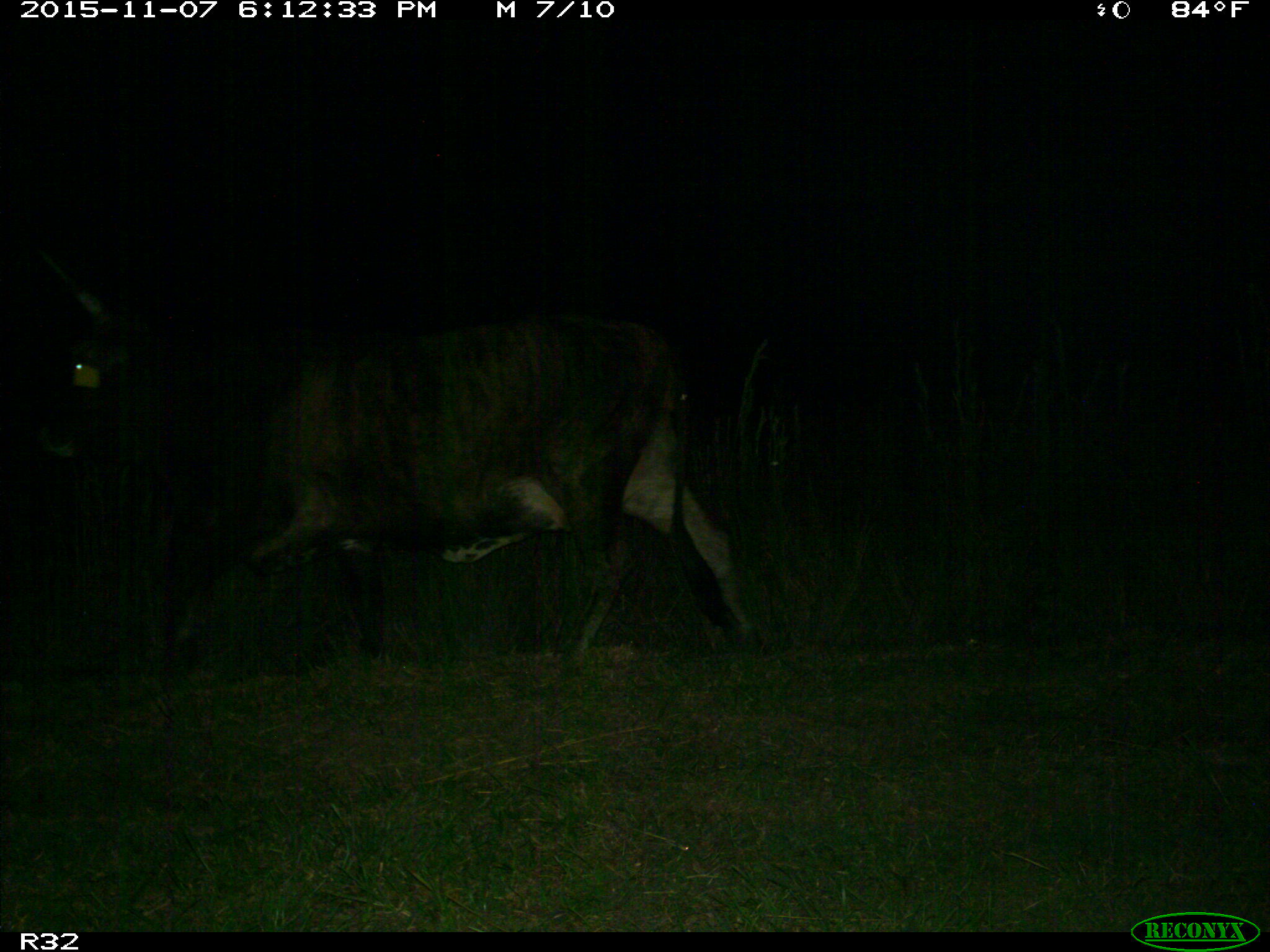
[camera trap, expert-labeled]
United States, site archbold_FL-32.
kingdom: Animalia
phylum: Chordata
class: Mammalia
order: Artiodactyla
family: Bovidae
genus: Bos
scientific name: Bos taurus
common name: domestic cow